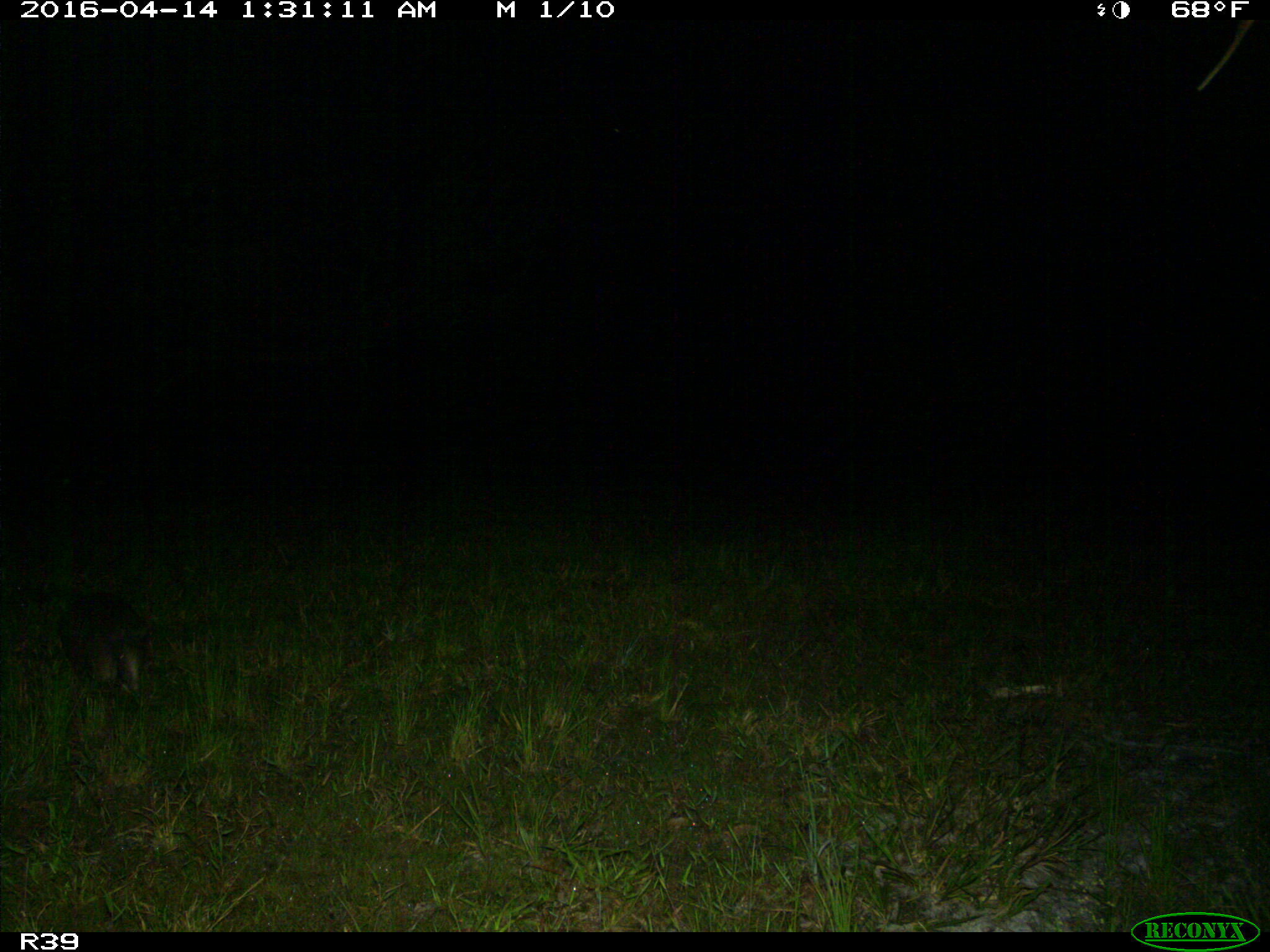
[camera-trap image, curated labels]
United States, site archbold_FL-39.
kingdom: Animalia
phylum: Chordata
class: Mammalia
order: Cingulata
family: Dasypodidae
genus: Dasypus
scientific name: Dasypus novemcinctus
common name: nine-banded armadillo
Dasypus novemcinctus (nine-banded armadillo).